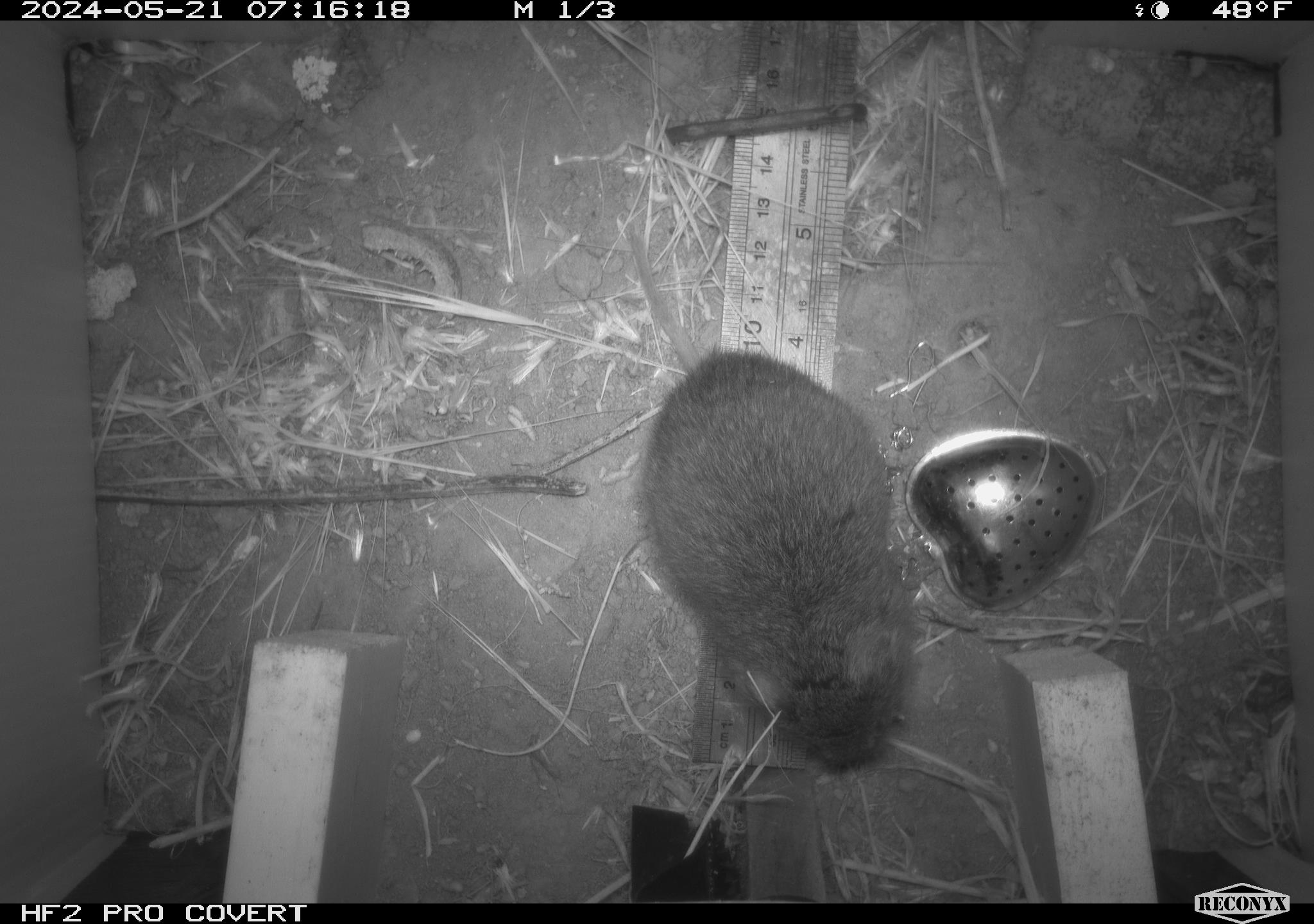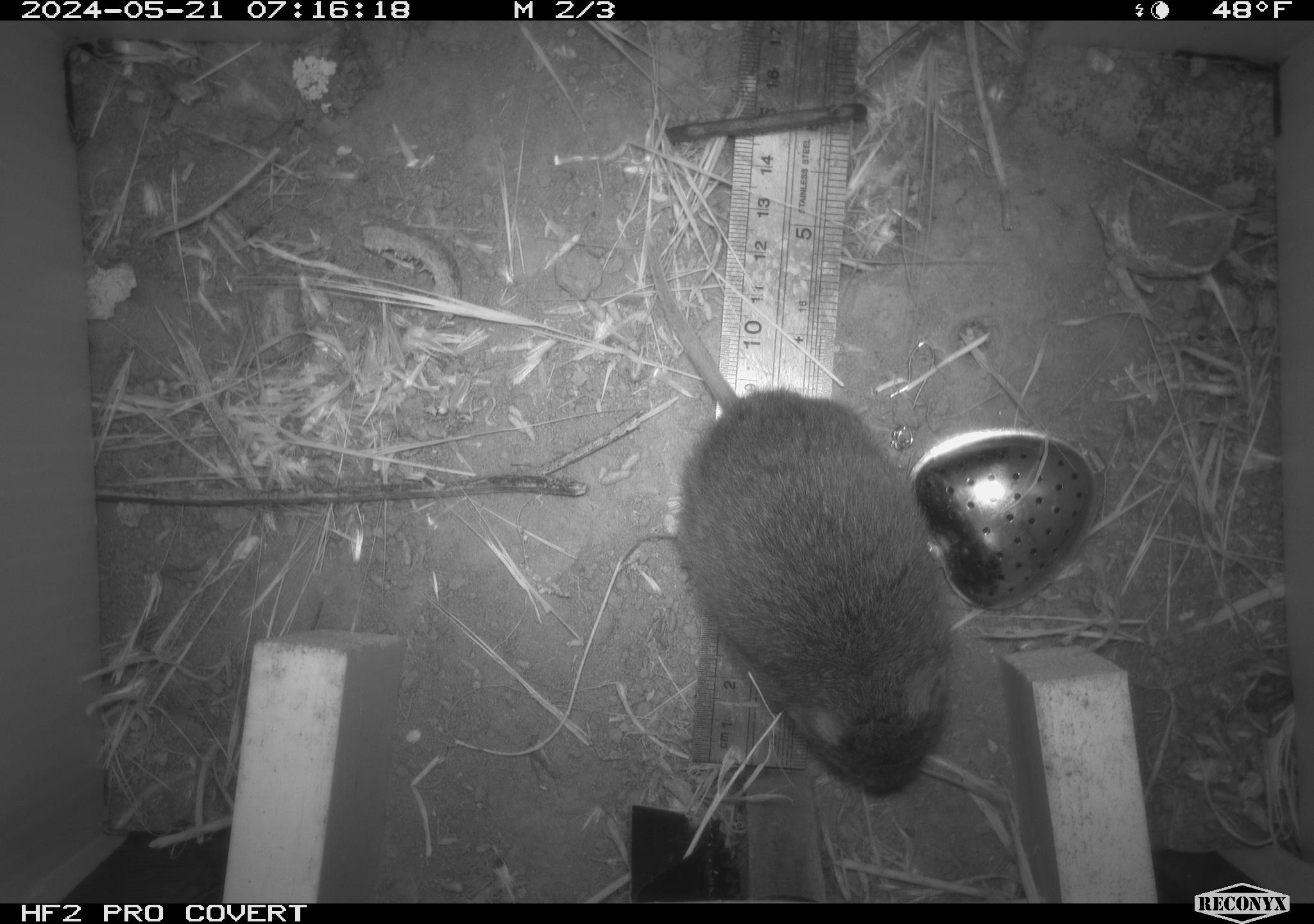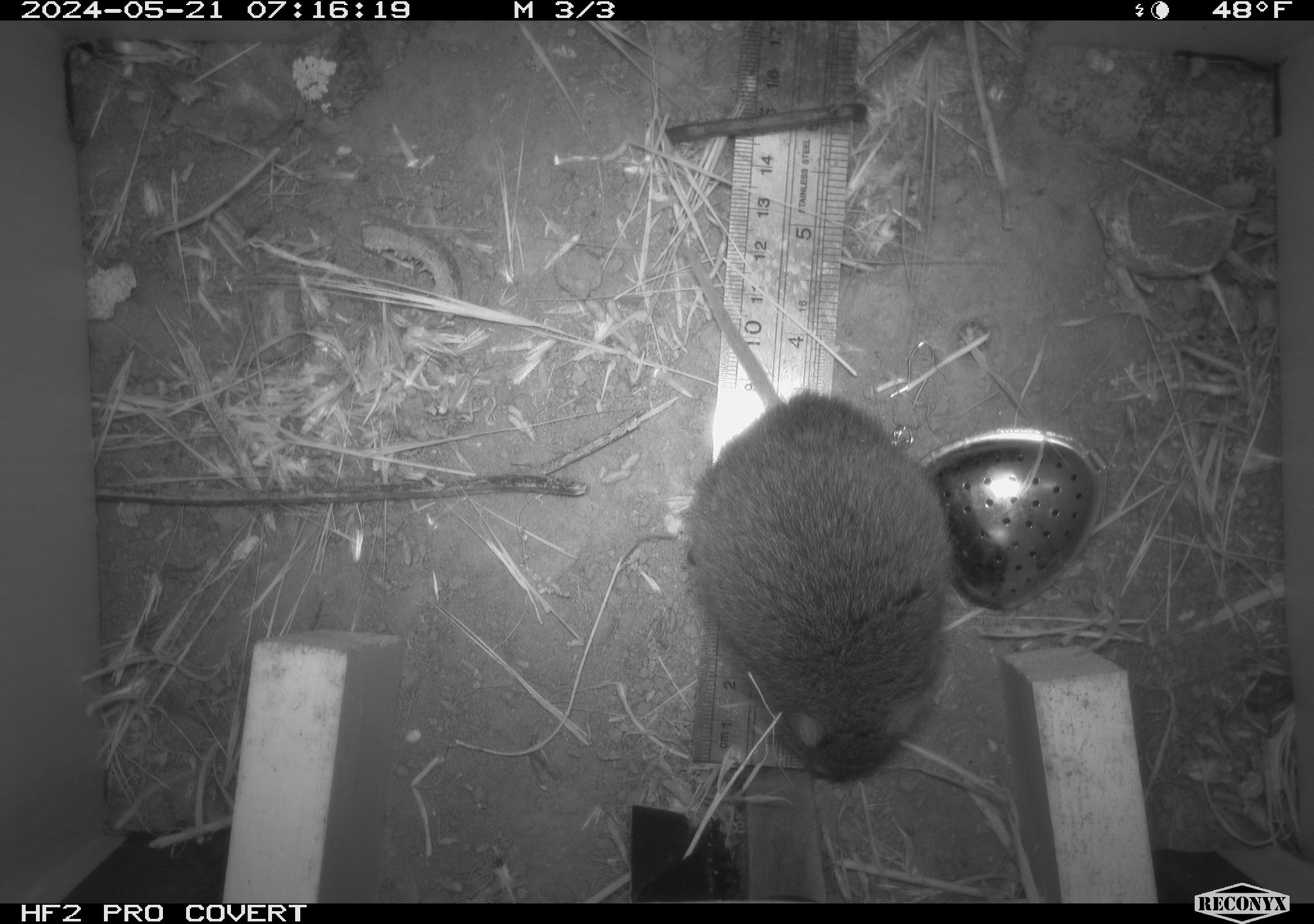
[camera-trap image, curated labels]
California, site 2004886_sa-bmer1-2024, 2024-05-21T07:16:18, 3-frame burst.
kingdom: Animalia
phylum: Chordata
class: Mammalia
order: Rodentia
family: Cricetidae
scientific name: Arvicolinae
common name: voles, lemmings, and muskrats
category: arvicolinae subfamily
Arvicolinae subfamily (voles, lemmings, and muskrats) (Arvicolinae).